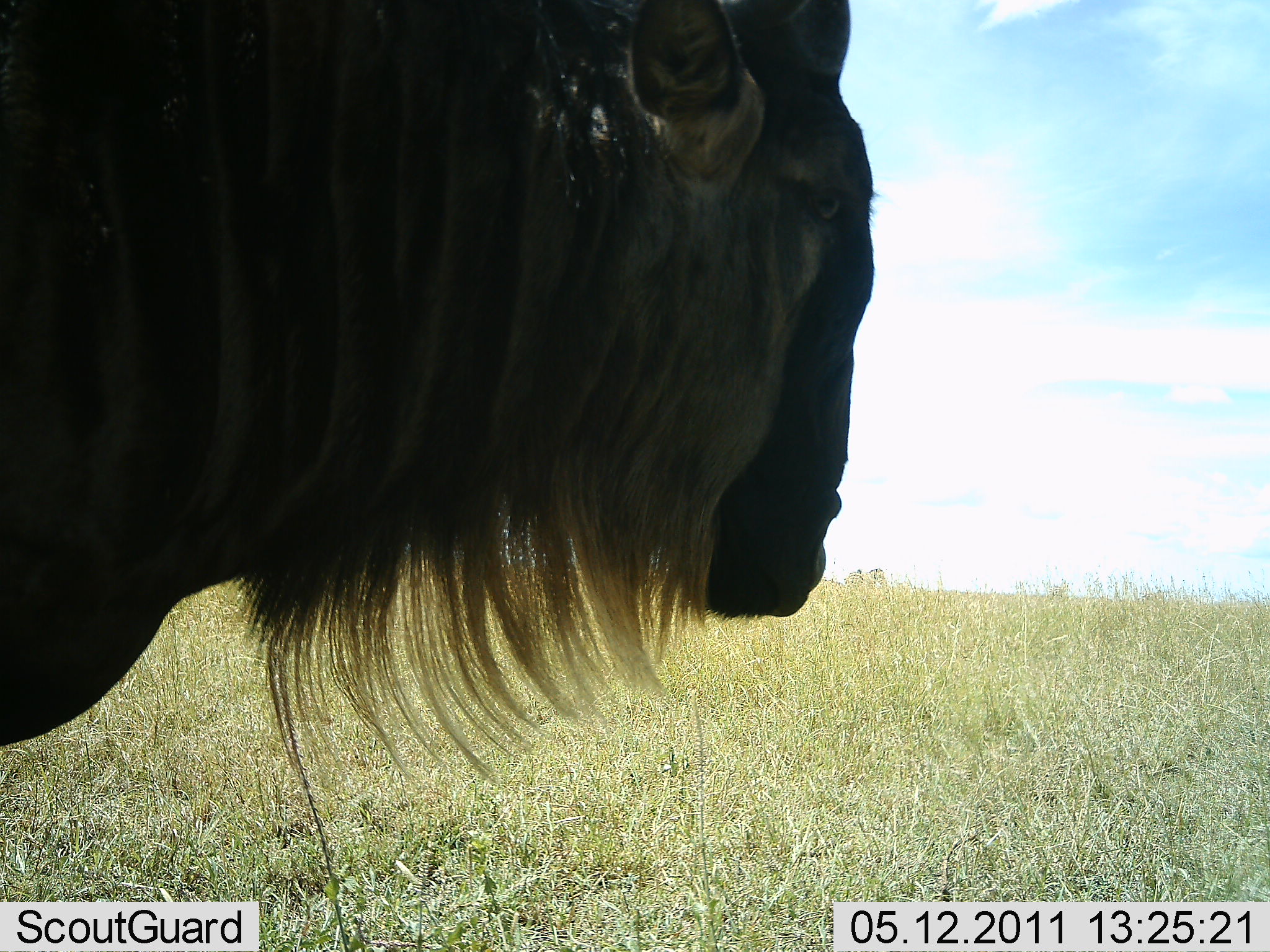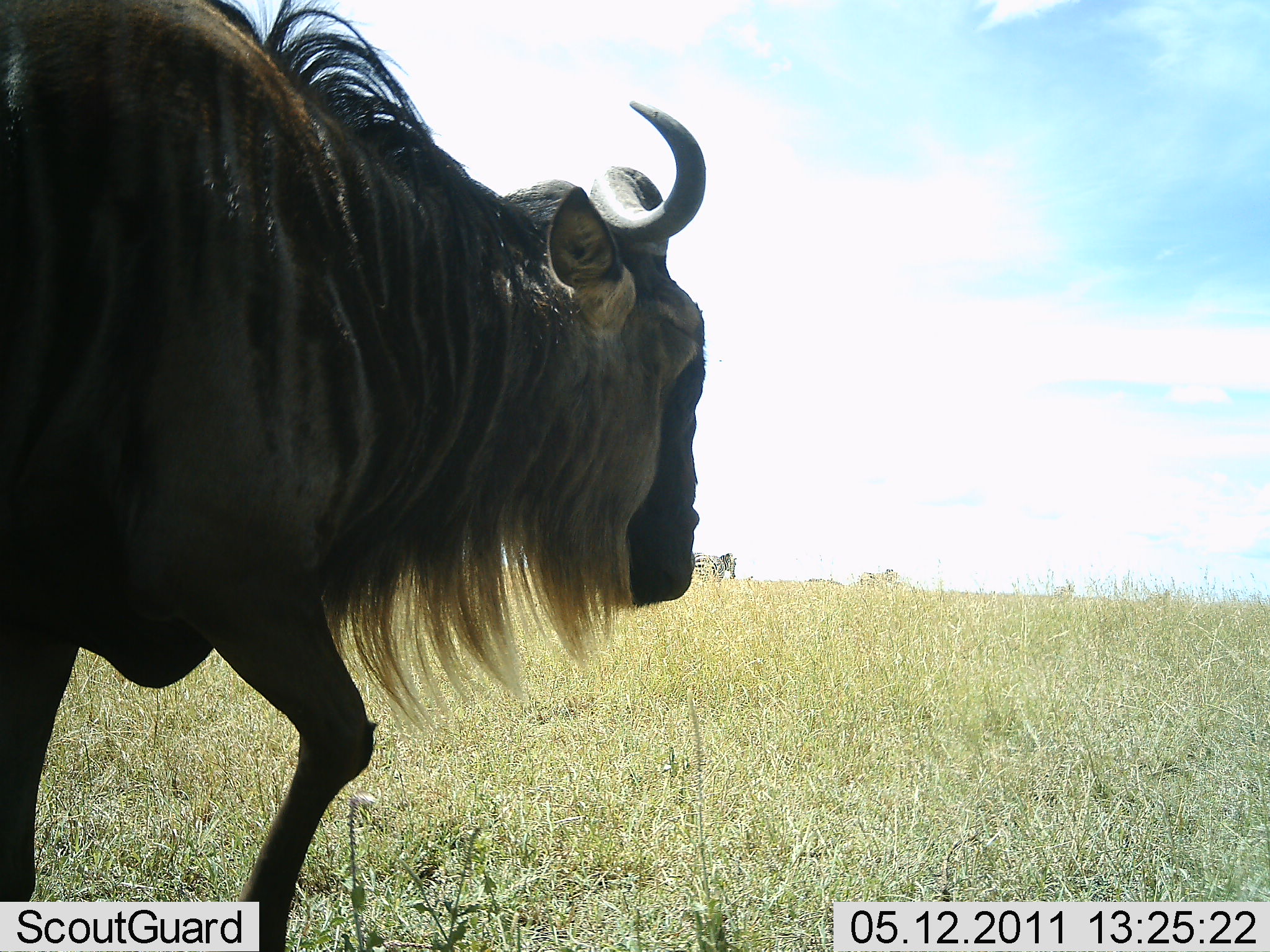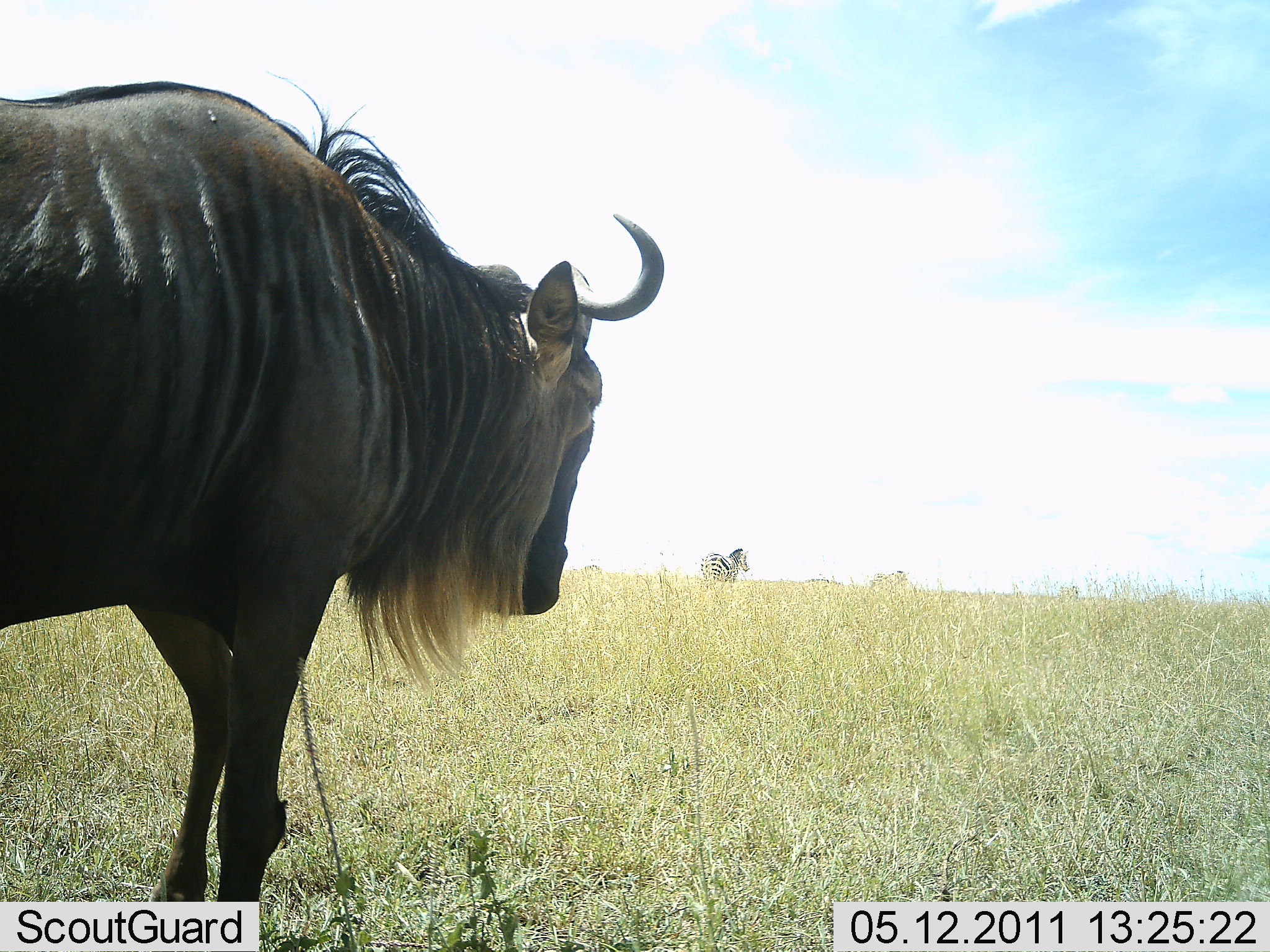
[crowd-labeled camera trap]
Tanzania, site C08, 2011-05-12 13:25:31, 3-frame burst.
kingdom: Animalia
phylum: Chordata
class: Mammalia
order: Artiodactyla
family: Bovidae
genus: Connochaetes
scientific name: Connochaetes taurinus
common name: blue wildebeest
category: wildebeest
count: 1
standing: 0%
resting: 8%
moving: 92%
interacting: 0%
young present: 0%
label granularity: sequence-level